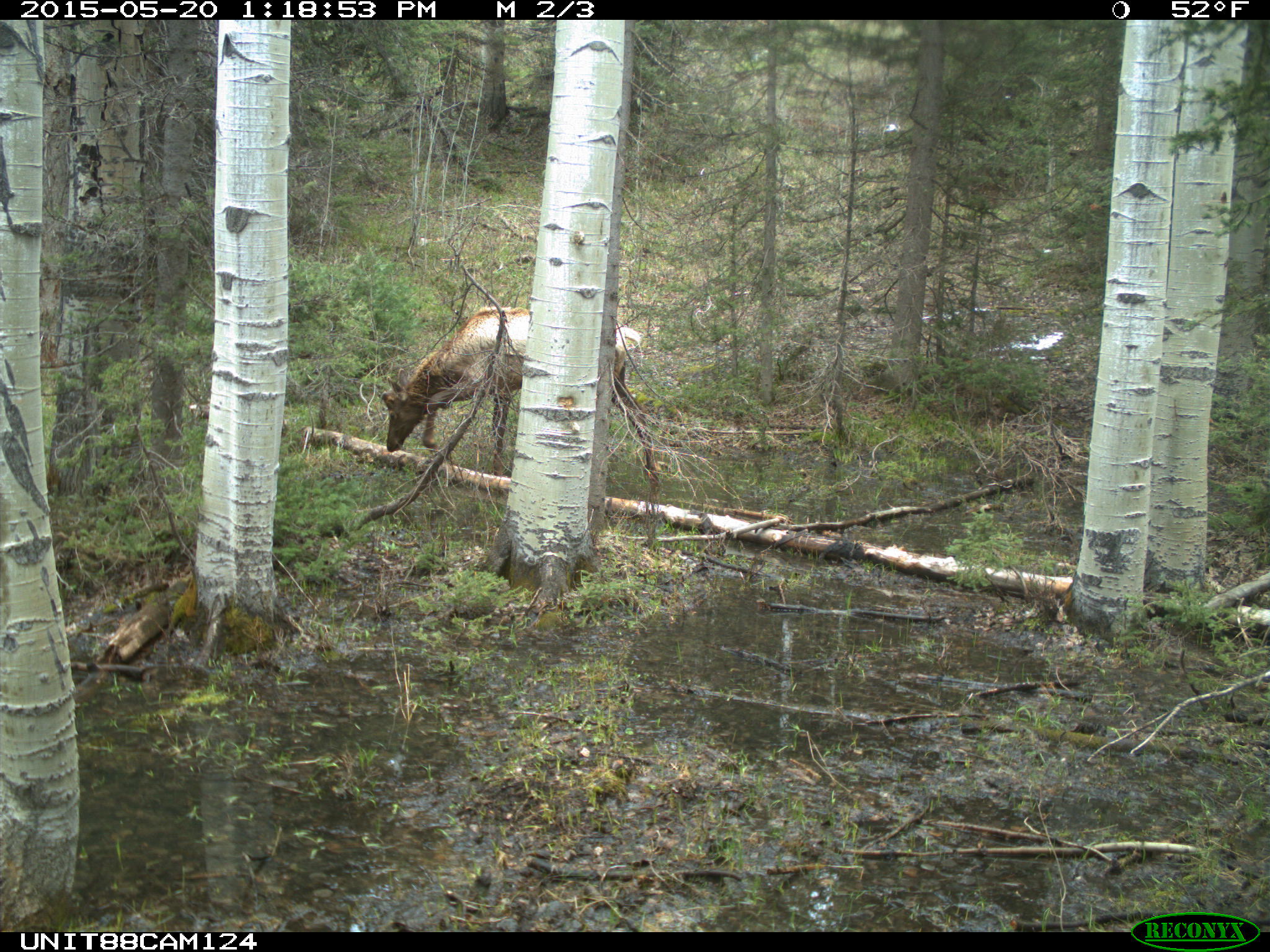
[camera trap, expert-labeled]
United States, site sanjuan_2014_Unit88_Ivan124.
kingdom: Animalia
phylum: Chordata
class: Mammalia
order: Artiodactyla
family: Cervidae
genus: Cervus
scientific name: Cervus elaphus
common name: red deer